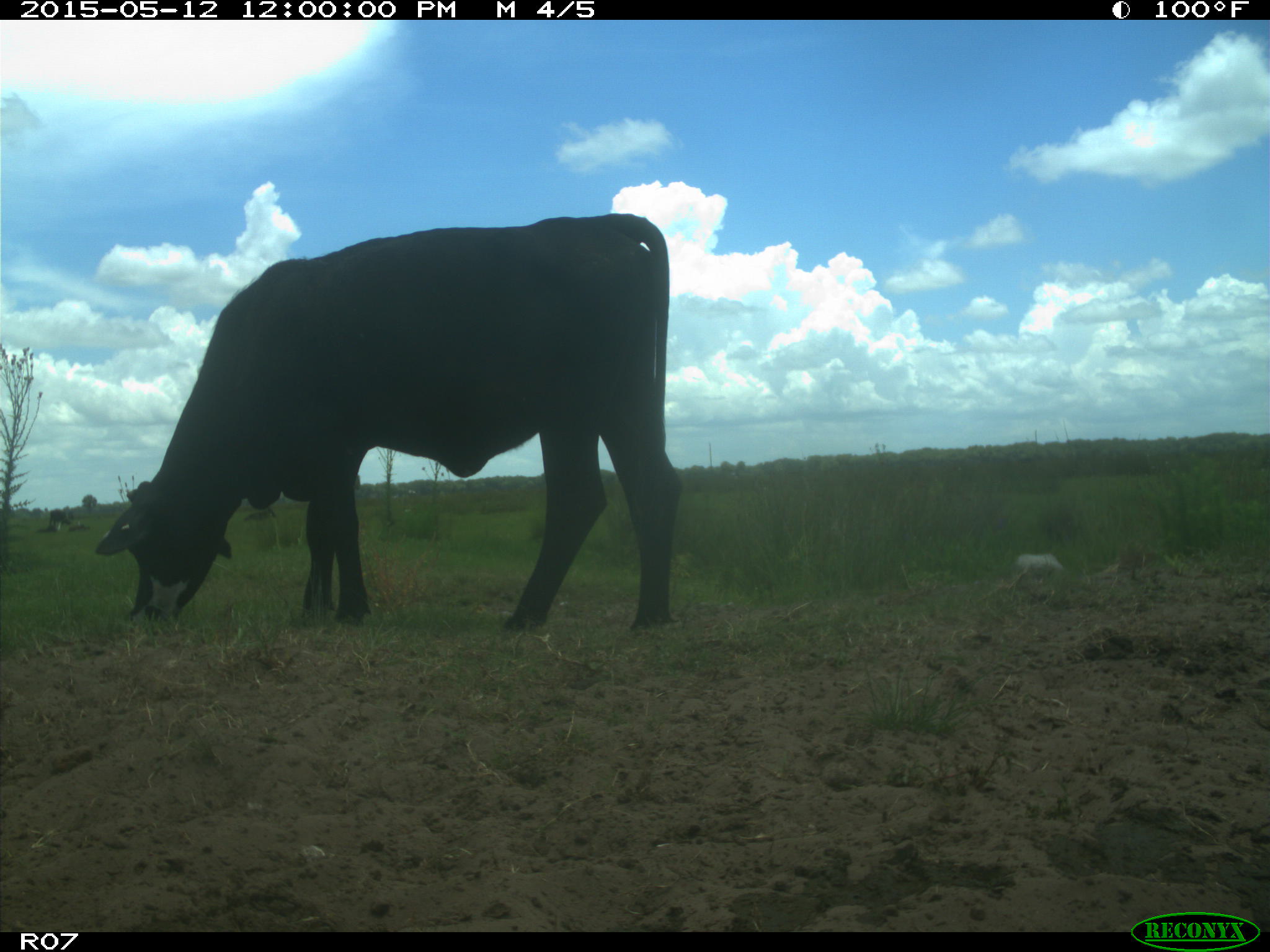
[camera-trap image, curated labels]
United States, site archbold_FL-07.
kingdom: Animalia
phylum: Chordata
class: Mammalia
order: Artiodactyla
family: Bovidae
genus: Bos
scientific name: Bos taurus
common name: domestic cow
Bos taurus (domestic cow).